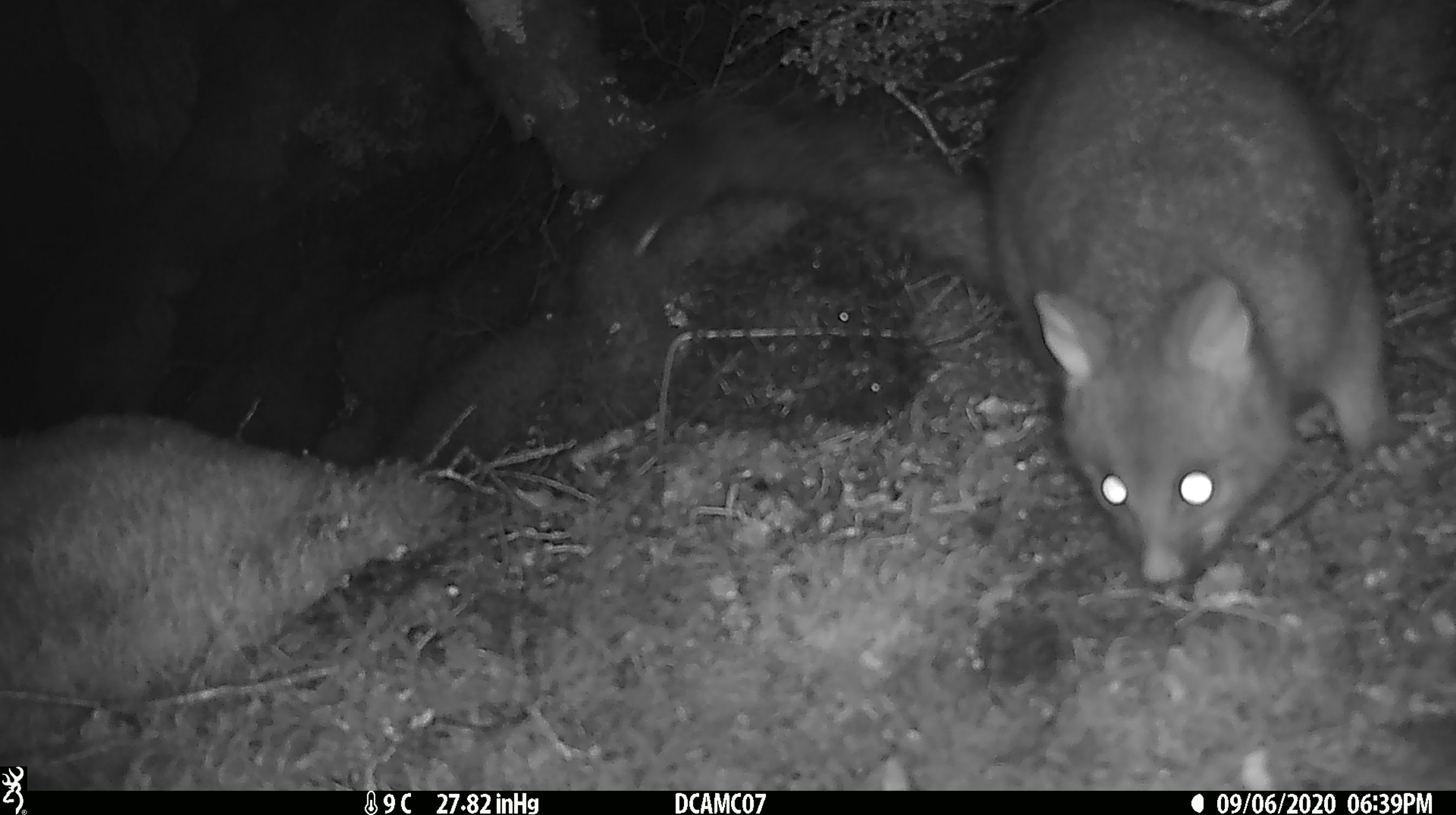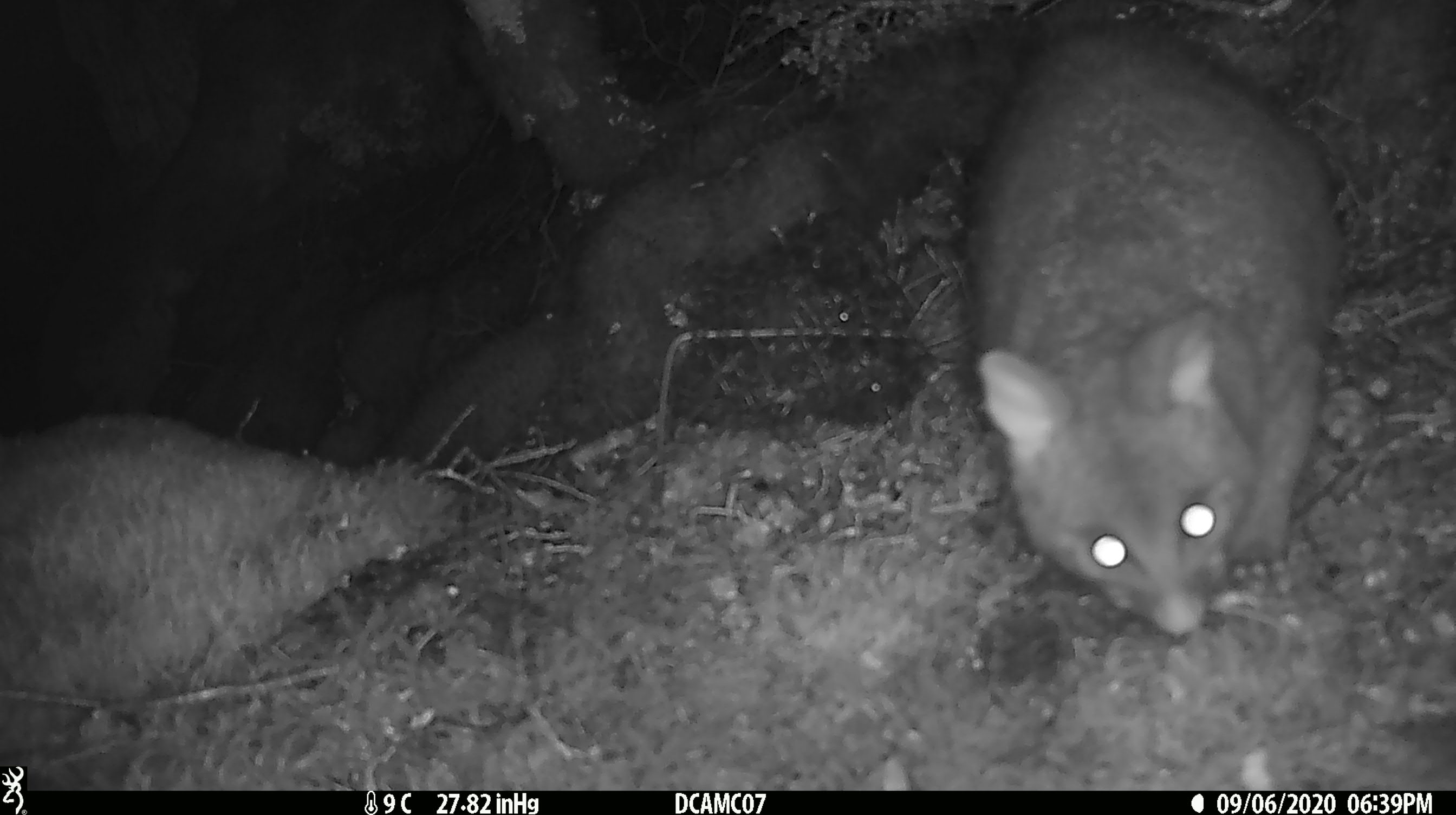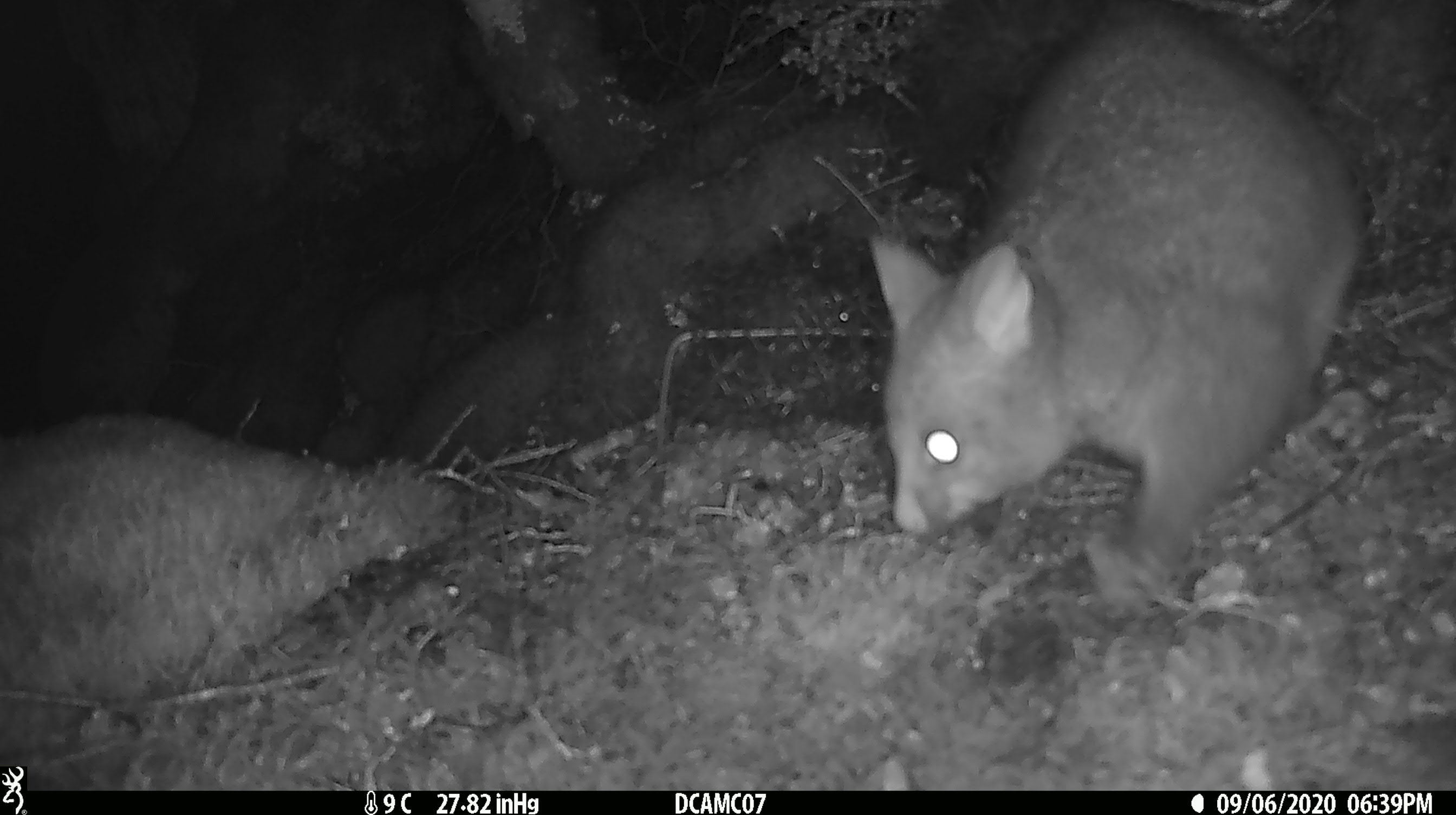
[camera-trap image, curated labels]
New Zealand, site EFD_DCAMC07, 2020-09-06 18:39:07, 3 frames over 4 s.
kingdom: Animalia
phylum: Chordata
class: Mammalia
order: Diprotodontia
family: Phalangeridae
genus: Trichosurus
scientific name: Trichosurus vulpecula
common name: common brushtail possum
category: possum